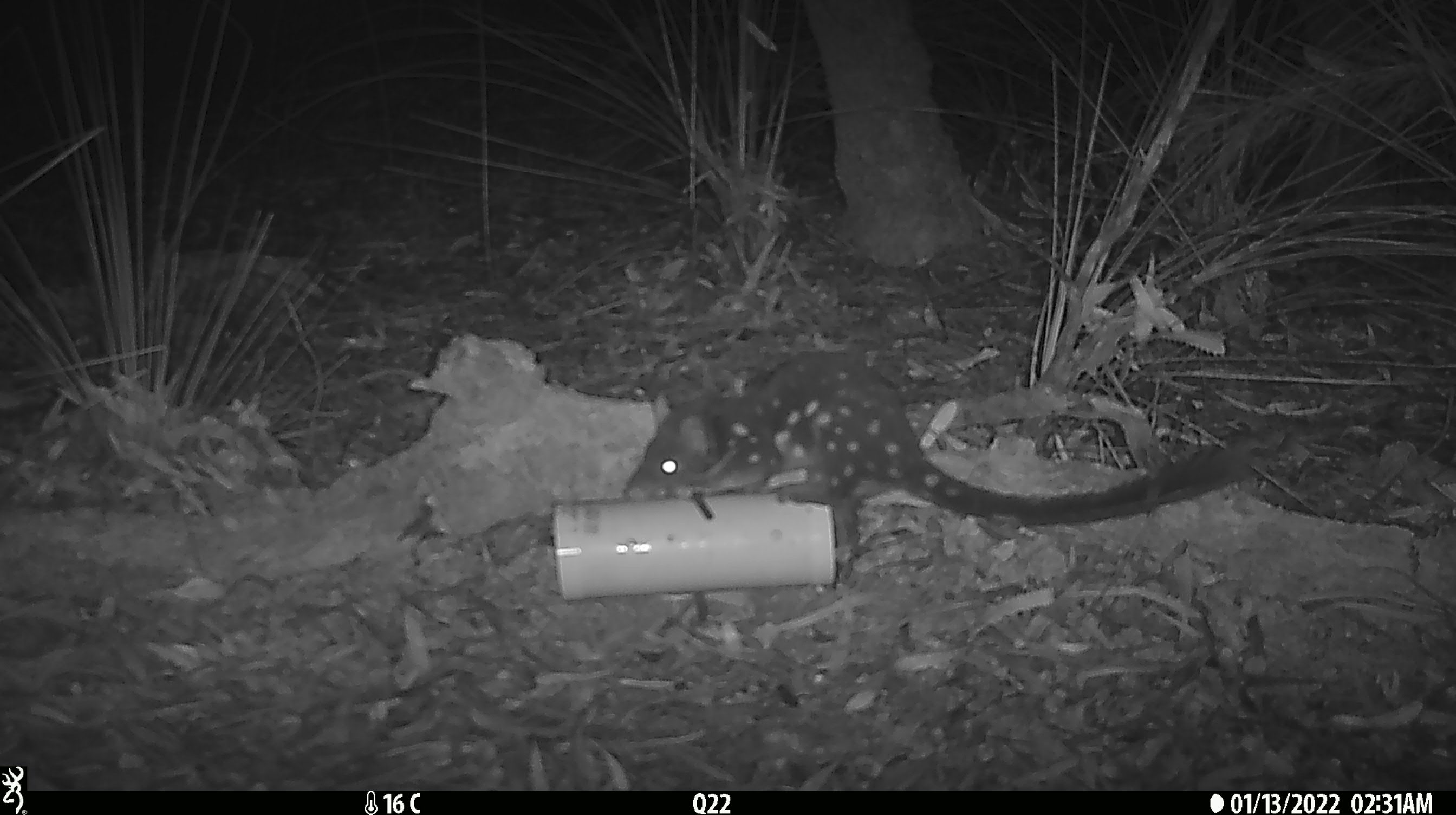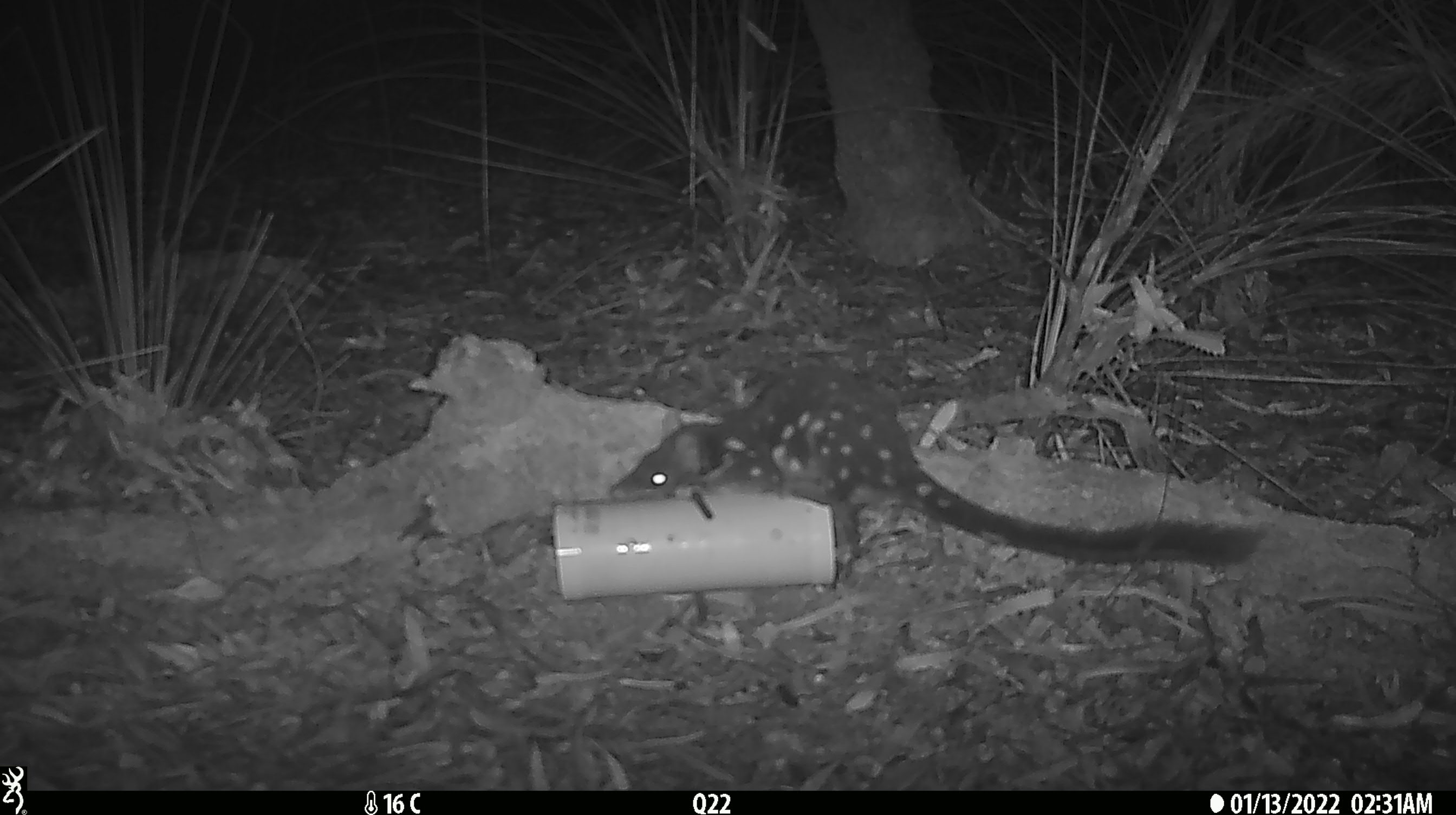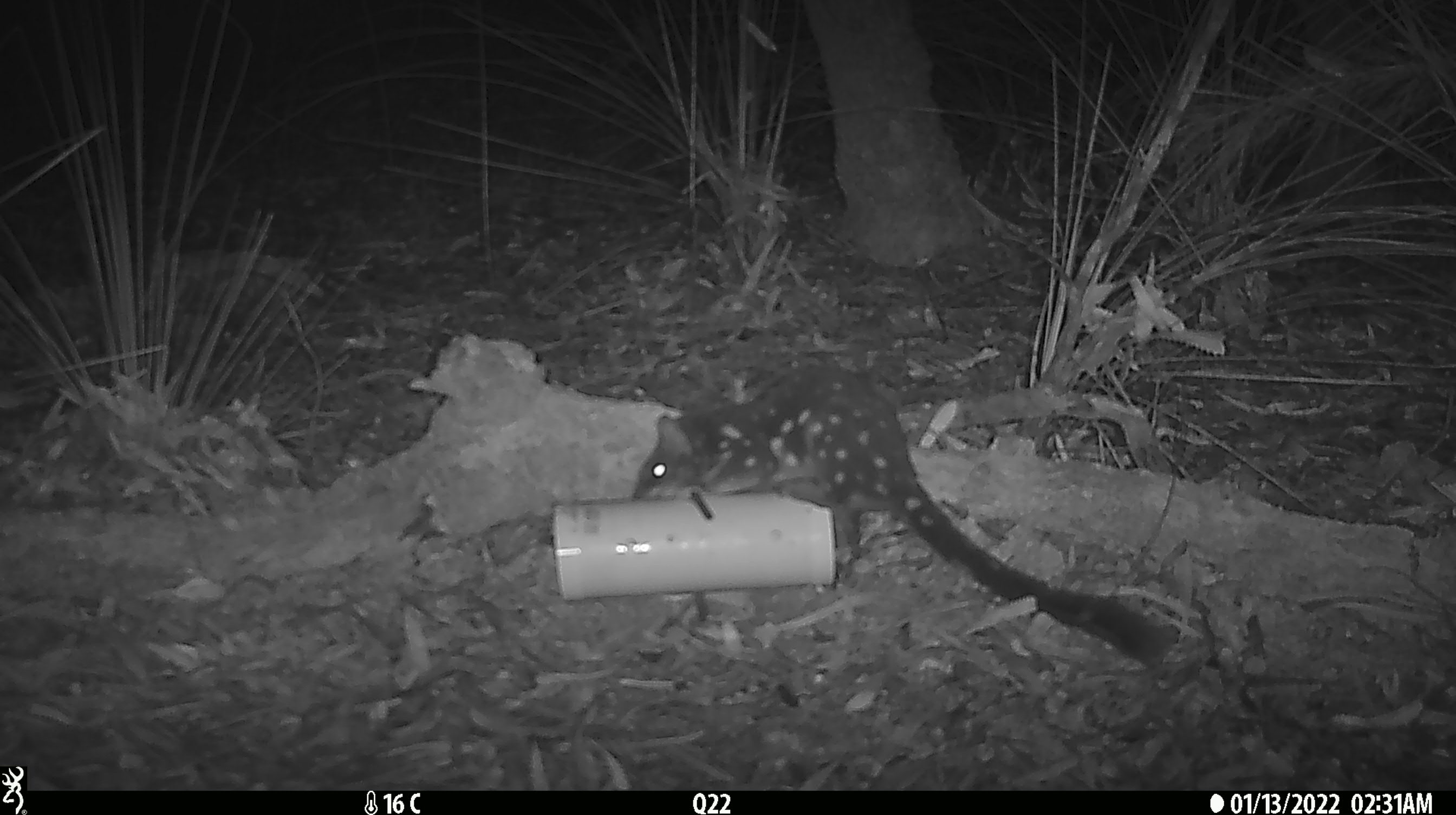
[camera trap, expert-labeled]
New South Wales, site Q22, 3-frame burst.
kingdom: Animalia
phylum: Chordata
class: Mammalia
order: Dasyuromorphia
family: Dasyuridae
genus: Dasyurus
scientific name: Dasyurus maculatus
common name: spotted-tailed quoll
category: quoll